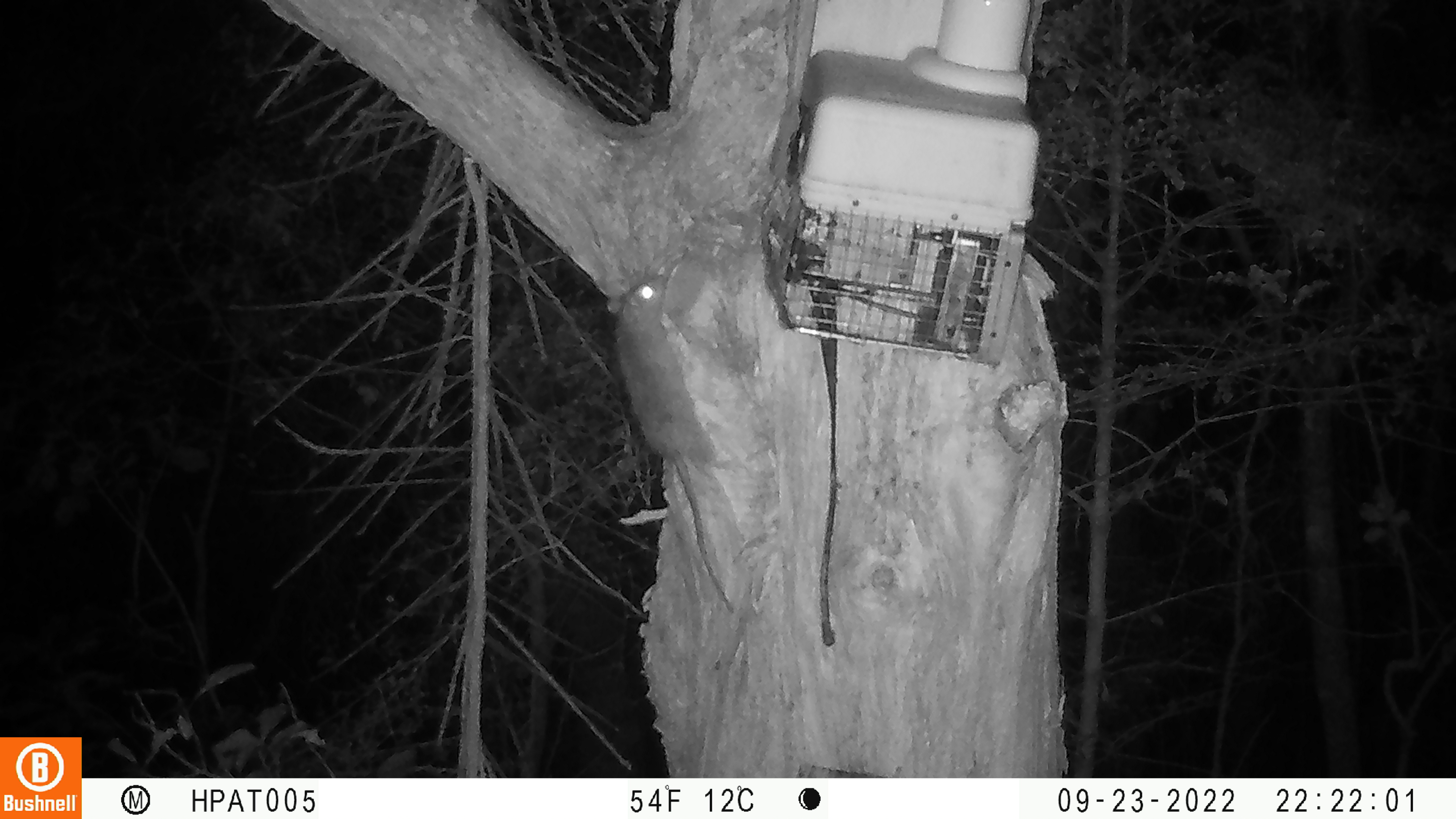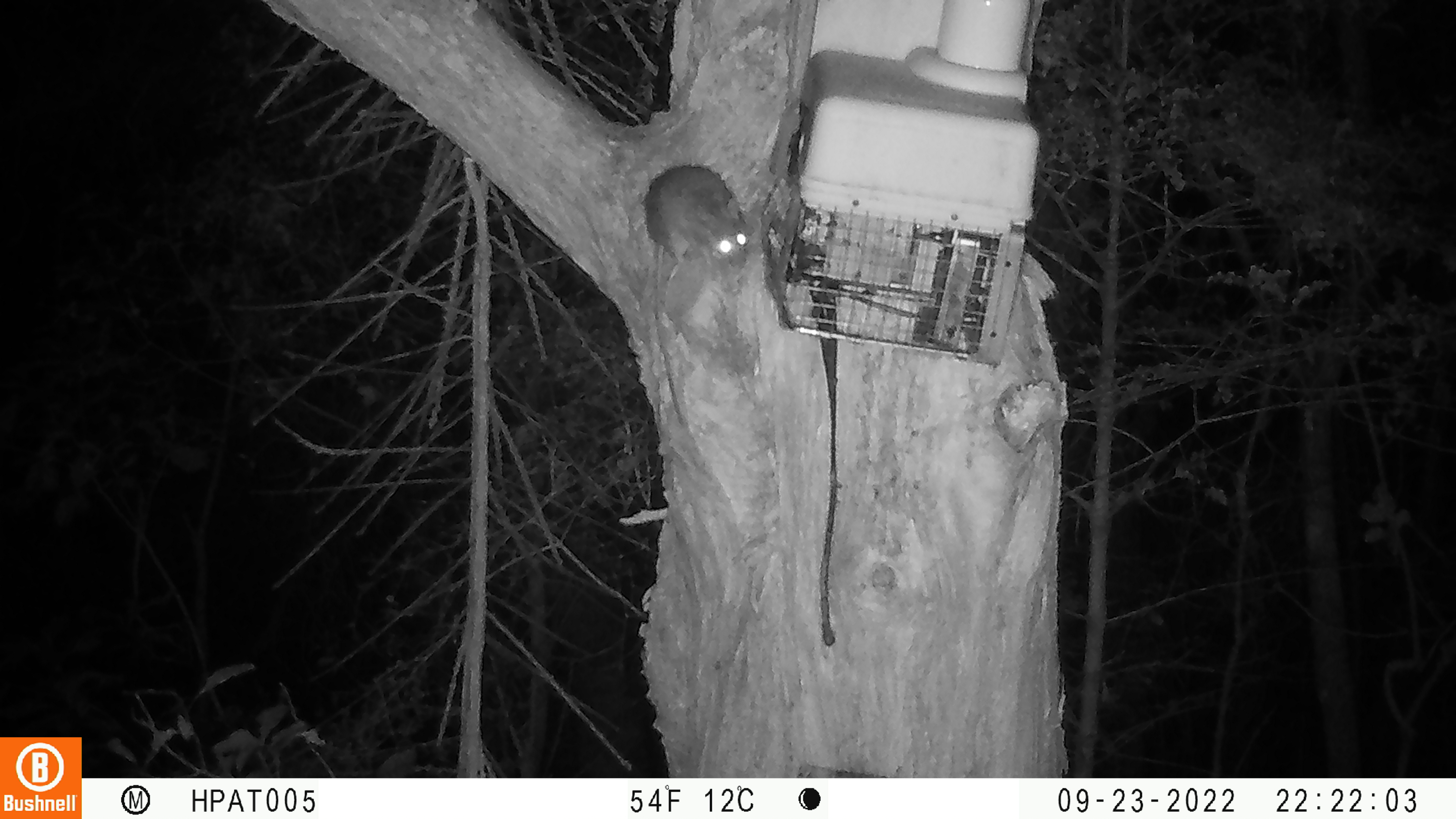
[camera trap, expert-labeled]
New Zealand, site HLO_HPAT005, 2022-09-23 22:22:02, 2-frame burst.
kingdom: Animalia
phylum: Chordata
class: Mammalia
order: Rodentia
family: Muridae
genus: Rattus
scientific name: Rattus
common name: rat